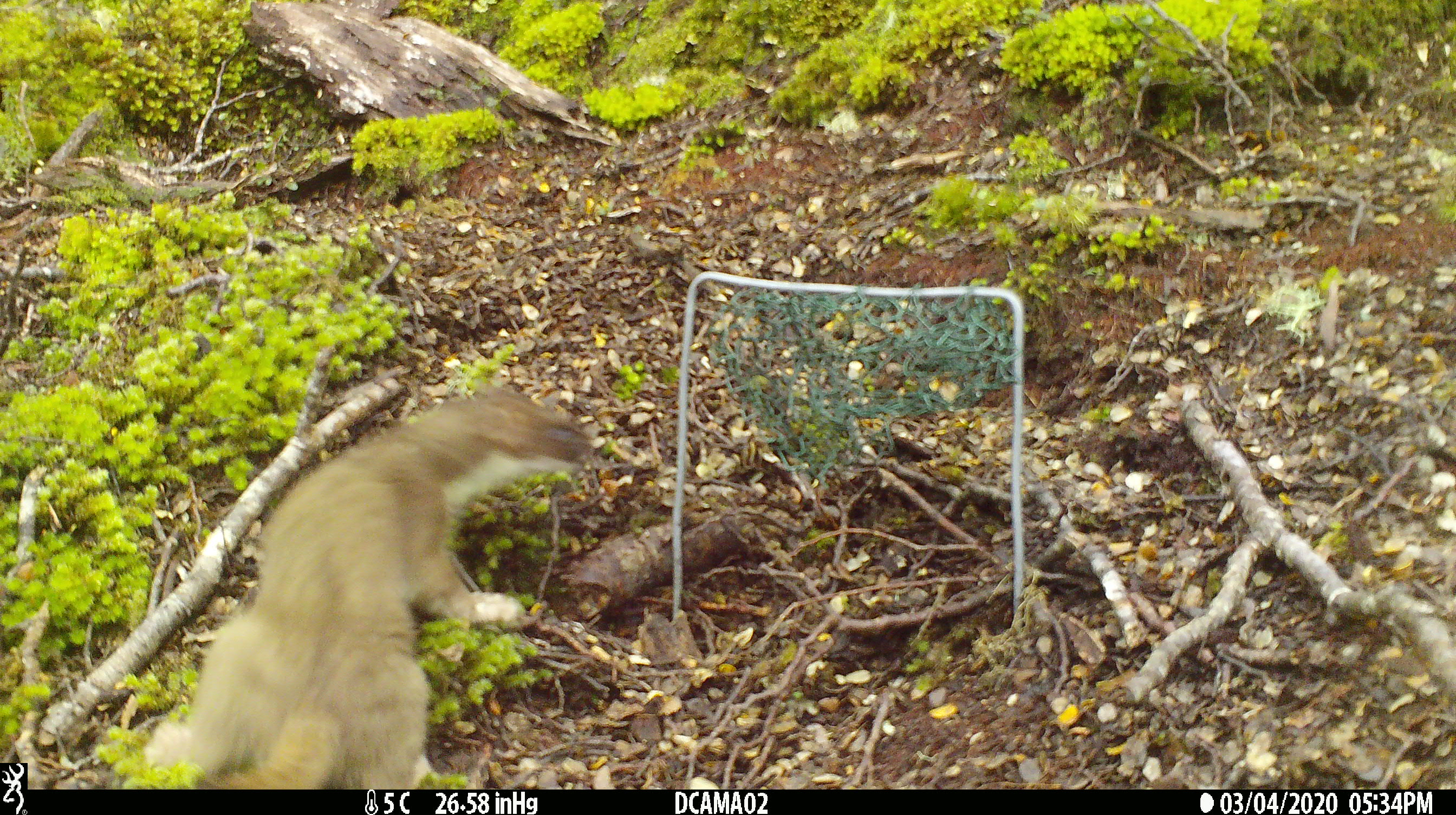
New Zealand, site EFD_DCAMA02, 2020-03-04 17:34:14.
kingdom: Animalia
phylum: Chordata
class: Mammalia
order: Carnivora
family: Mustelidae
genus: Mustela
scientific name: Mustela erminea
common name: stoat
Stoat (Mustela erminea).